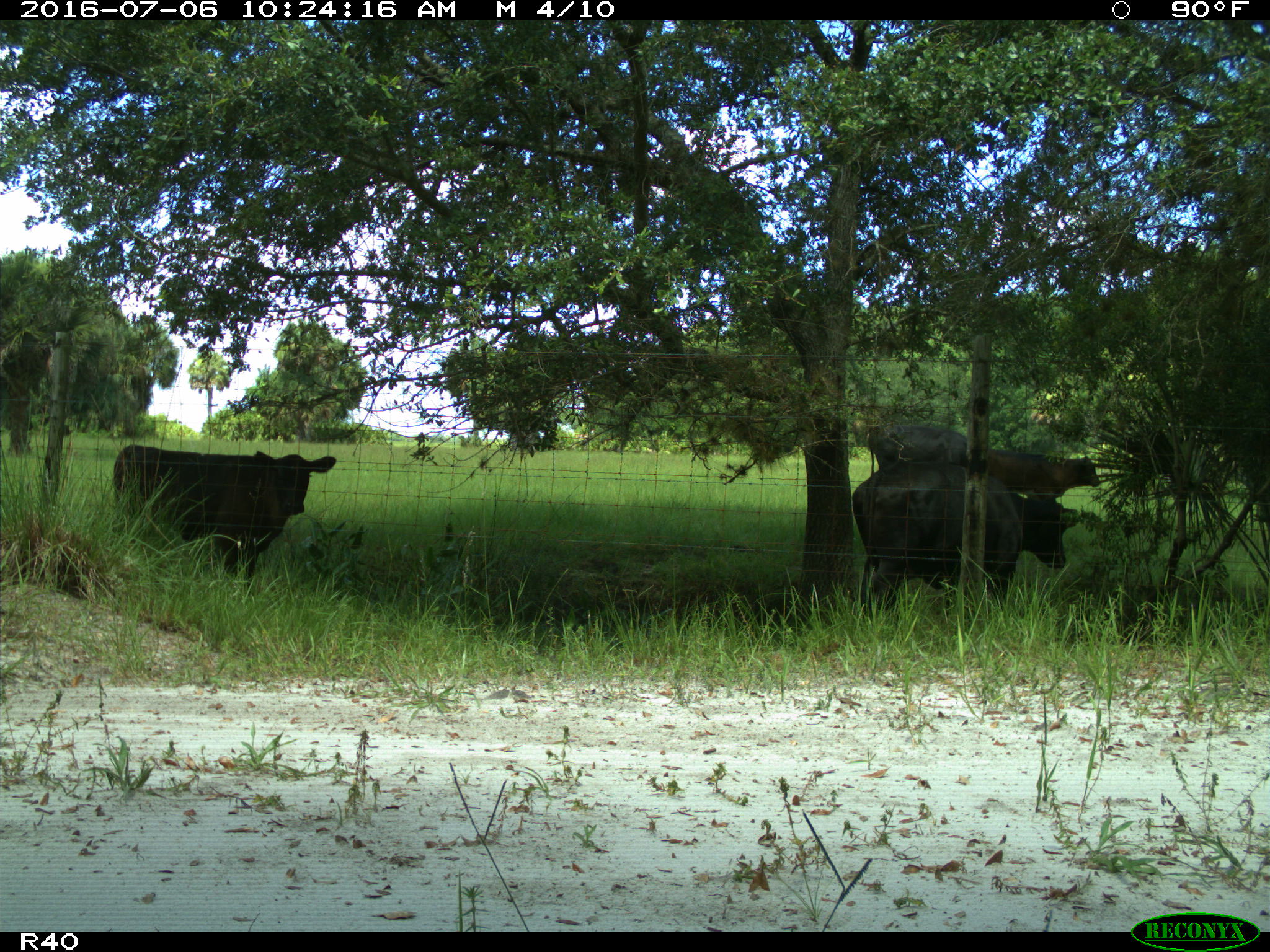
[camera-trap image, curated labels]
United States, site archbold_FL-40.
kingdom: Animalia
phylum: Chordata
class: Mammalia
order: Artiodactyla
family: Bovidae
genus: Bos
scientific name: Bos taurus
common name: domestic cow